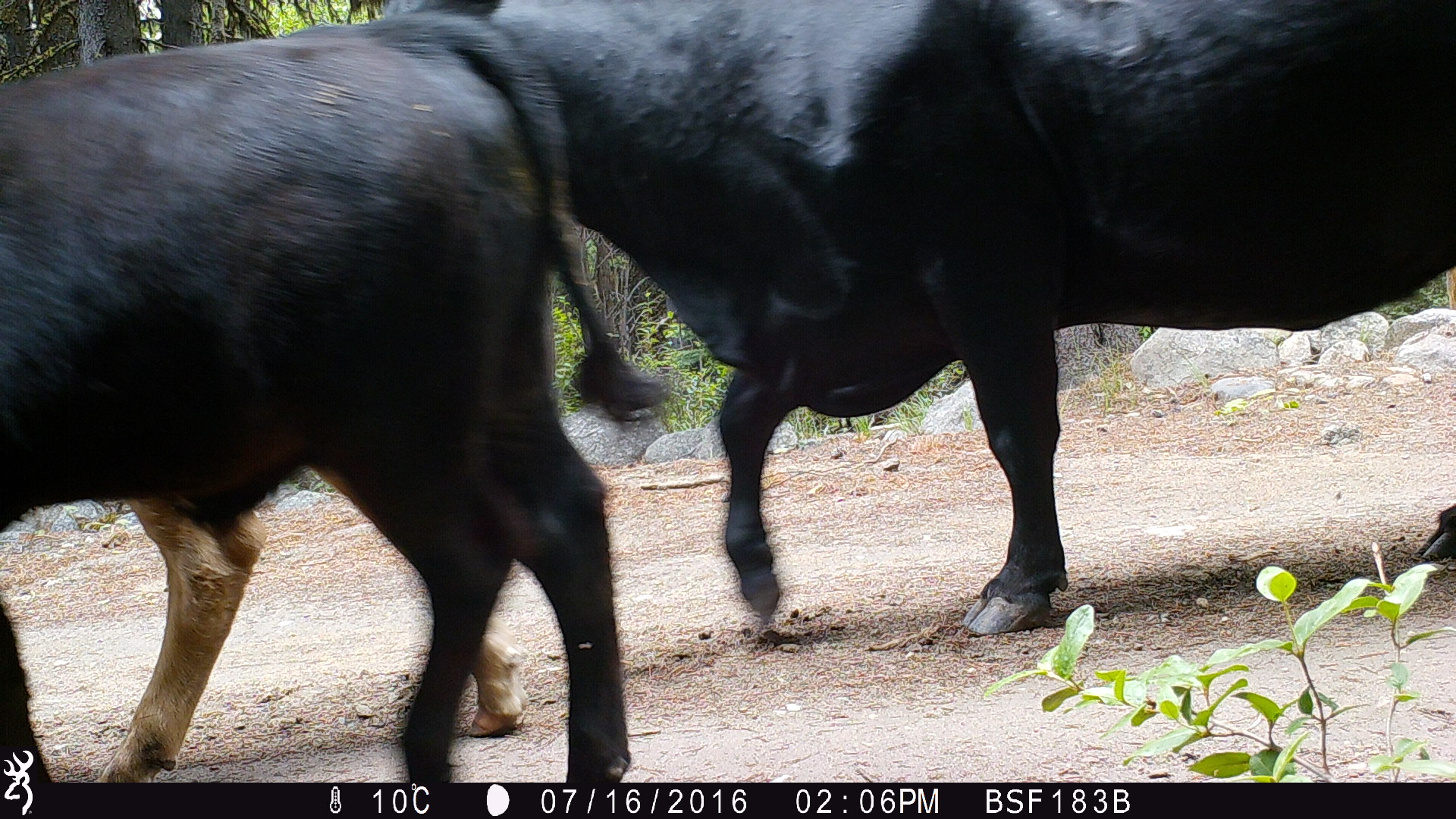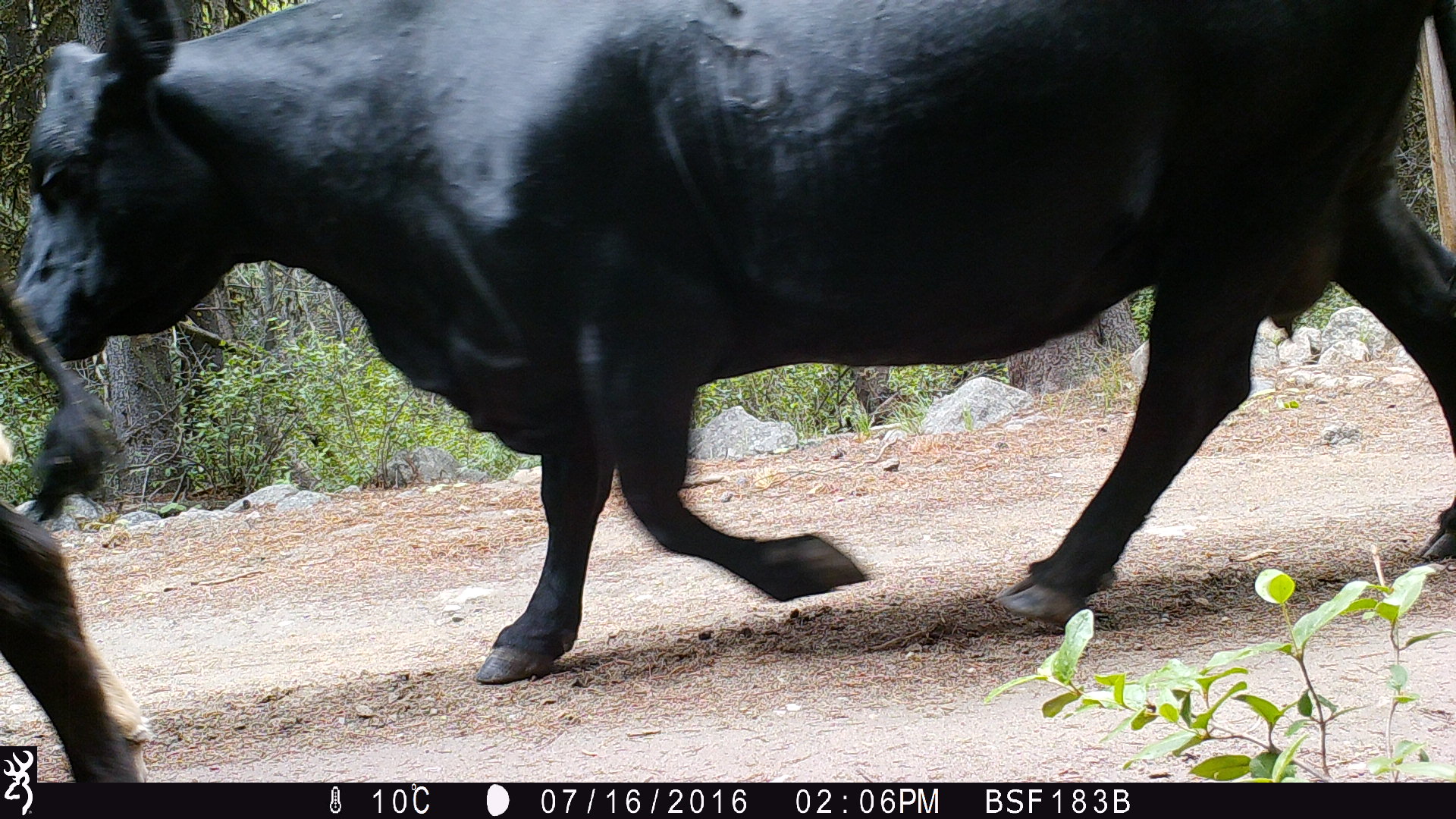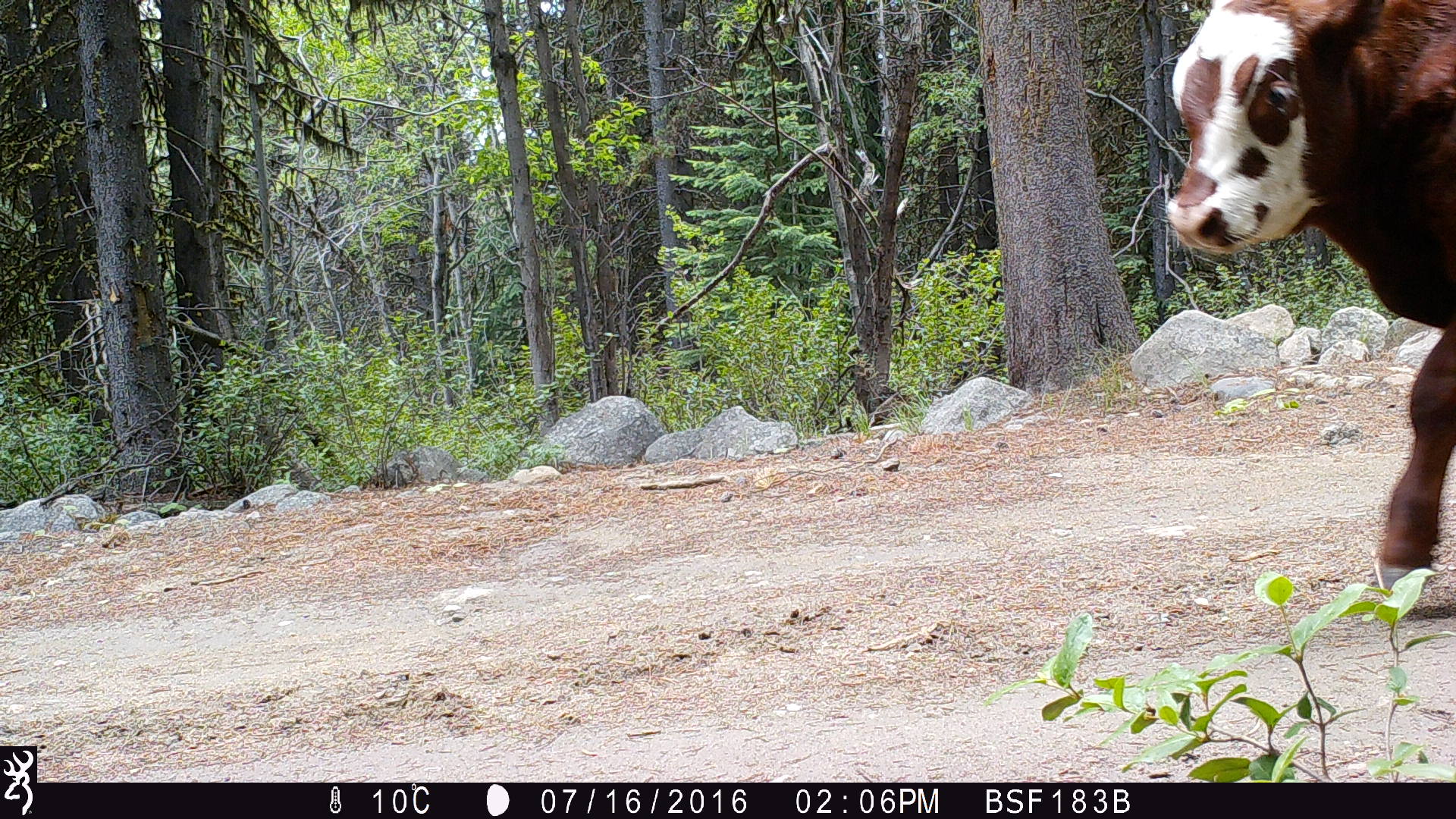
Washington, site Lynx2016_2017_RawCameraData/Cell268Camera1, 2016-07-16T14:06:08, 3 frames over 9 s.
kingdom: Animalia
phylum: Chordata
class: Mammalia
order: Artiodactyla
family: Bovidae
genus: Bos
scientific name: Bos taurus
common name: domestic cattle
Domestic cattle (Bos taurus). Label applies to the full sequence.